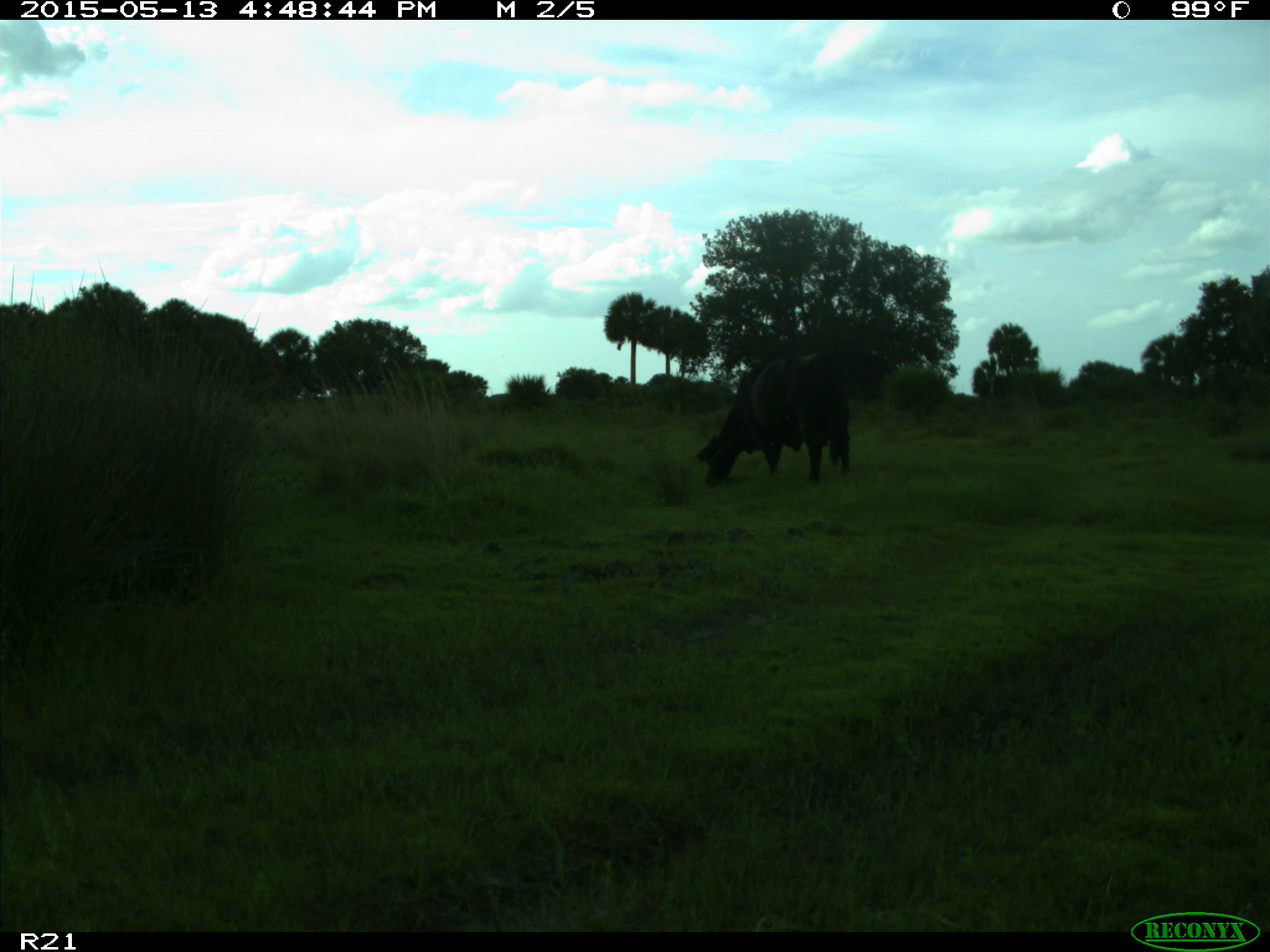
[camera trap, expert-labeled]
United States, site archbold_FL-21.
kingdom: Animalia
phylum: Chordata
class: Mammalia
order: Artiodactyla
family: Bovidae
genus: Bos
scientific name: Bos taurus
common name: domestic cow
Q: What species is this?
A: Bos taurus (domestic cow).